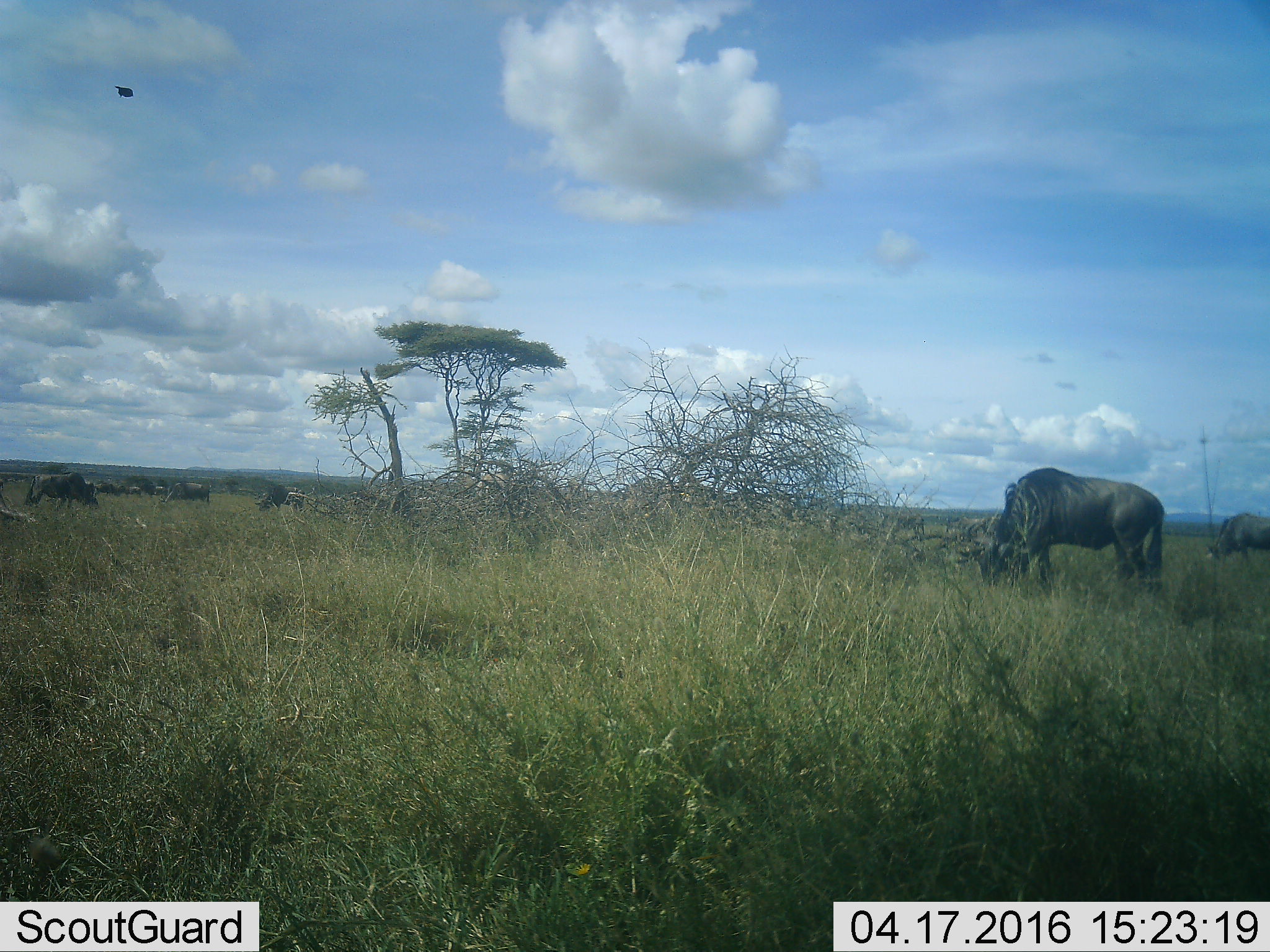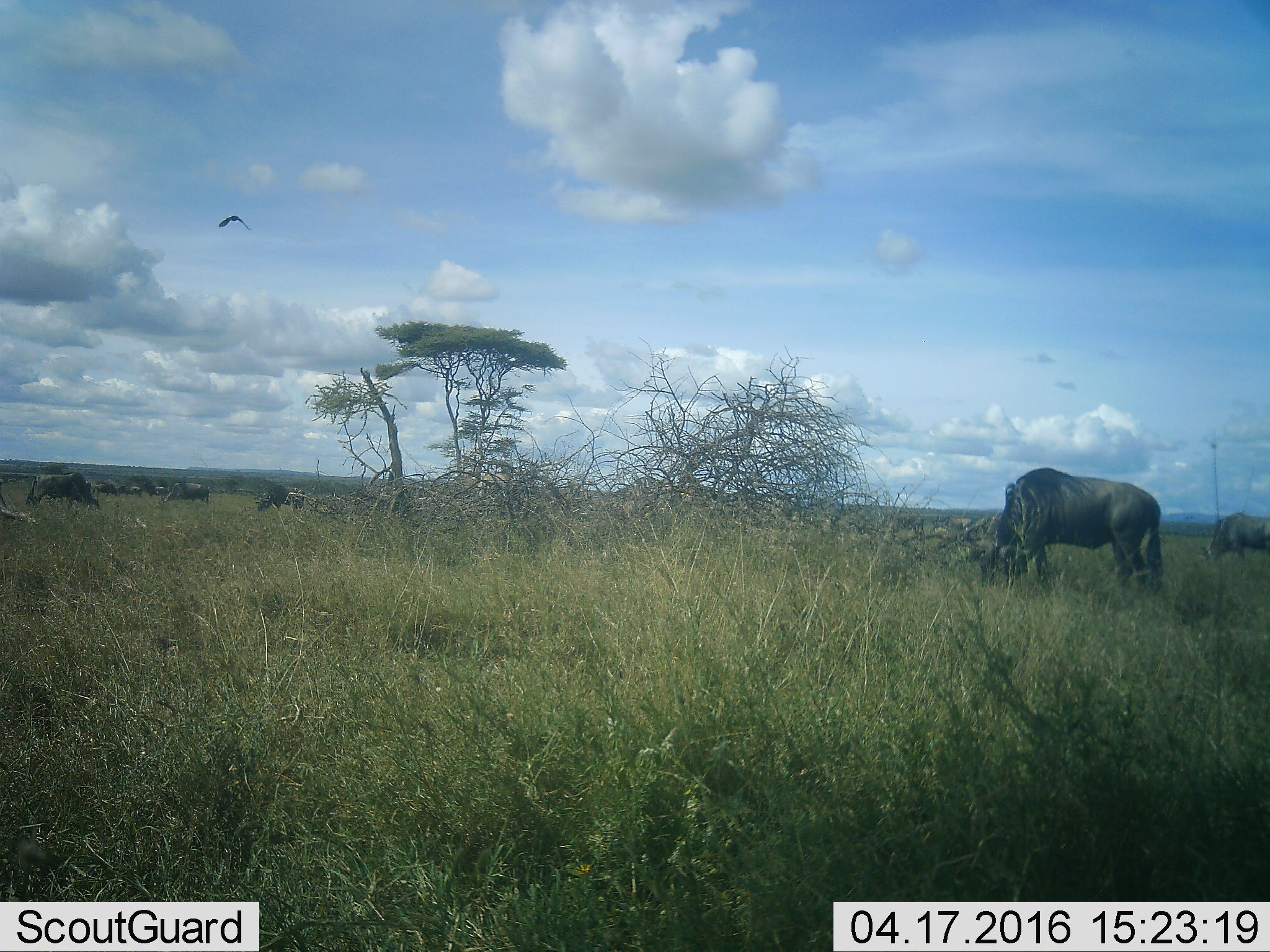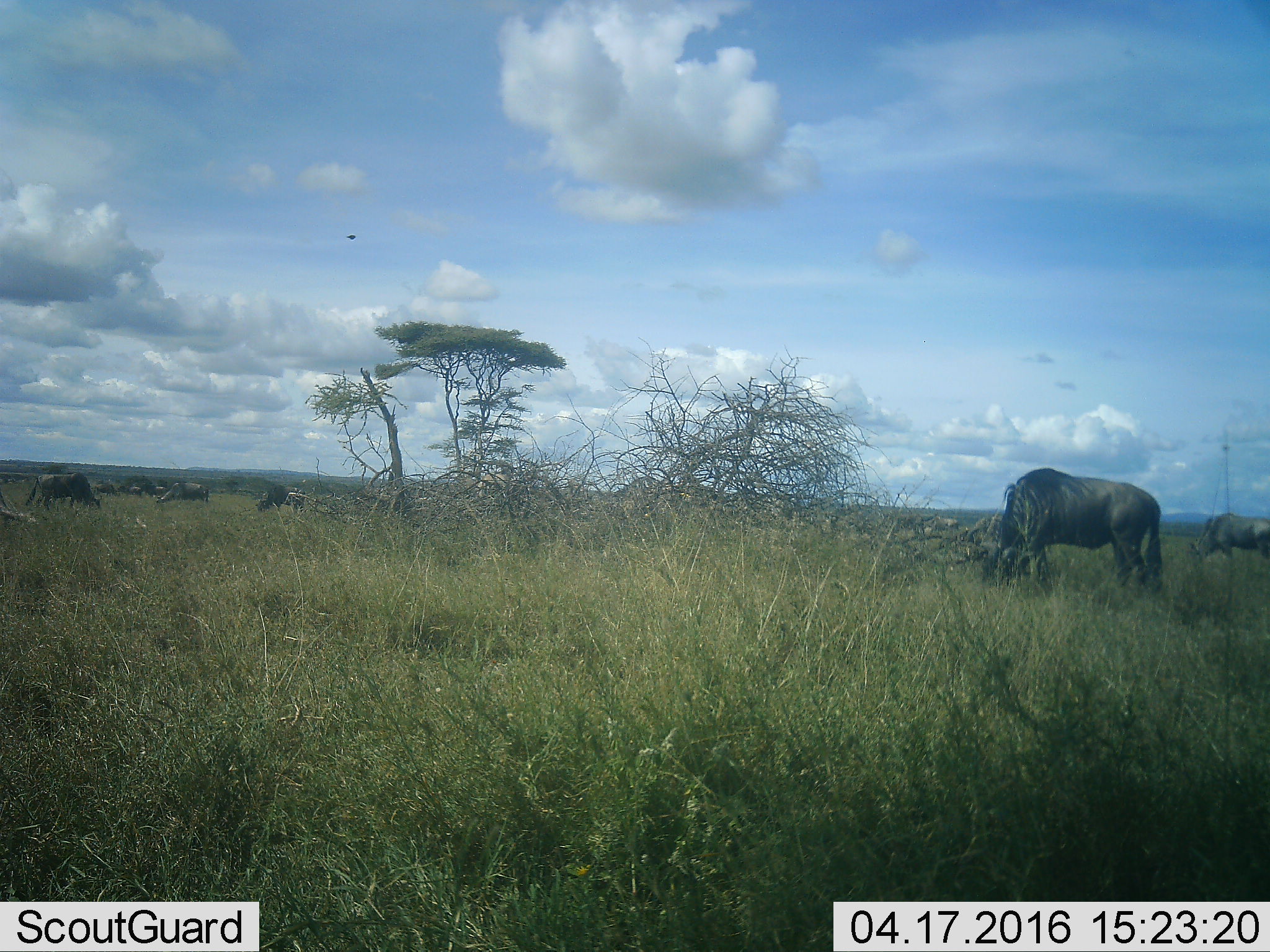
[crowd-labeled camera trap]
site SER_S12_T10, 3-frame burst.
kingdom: Animalia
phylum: Chordata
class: Mammalia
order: Artiodactyla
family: Bovidae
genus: Connochaetes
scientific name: Connochaetes taurinus taurinus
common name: blue wildebeest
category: wildebeestblue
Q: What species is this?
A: Wildebeestblue (blue wildebeest) (Connochaetes taurinus taurinus).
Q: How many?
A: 11-50.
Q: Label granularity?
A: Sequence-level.